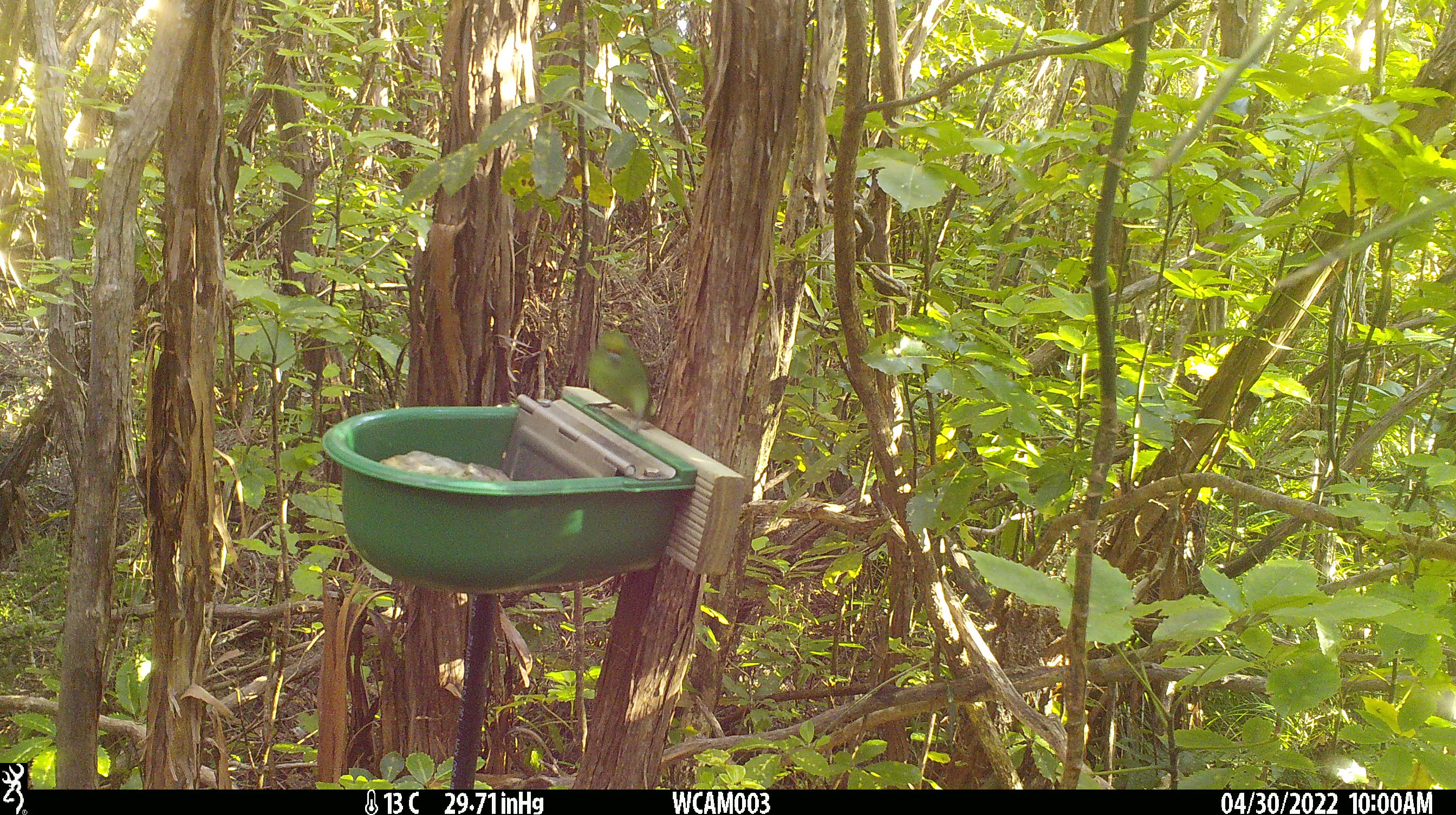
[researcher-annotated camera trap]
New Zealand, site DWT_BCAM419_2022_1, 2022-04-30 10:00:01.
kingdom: Animalia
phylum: Chordata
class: Aves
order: Psittaciformes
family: Psittaculidae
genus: Cyanoramphus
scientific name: Cyanoramphus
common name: parakeet